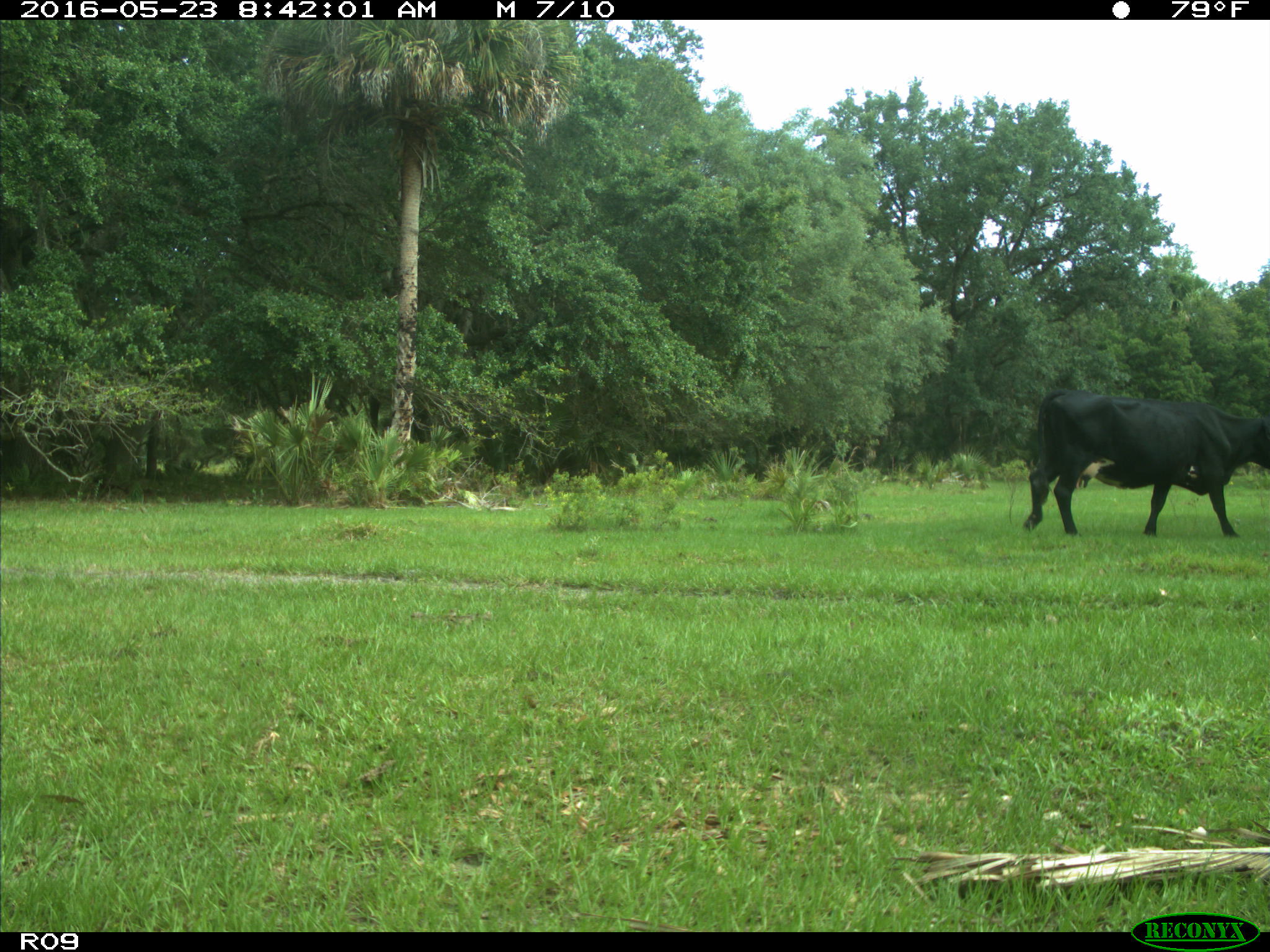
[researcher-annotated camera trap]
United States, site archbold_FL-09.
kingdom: Animalia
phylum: Chordata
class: Mammalia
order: Artiodactyla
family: Bovidae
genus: Bos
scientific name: Bos taurus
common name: domestic cow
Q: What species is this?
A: Bos taurus (domestic cow).